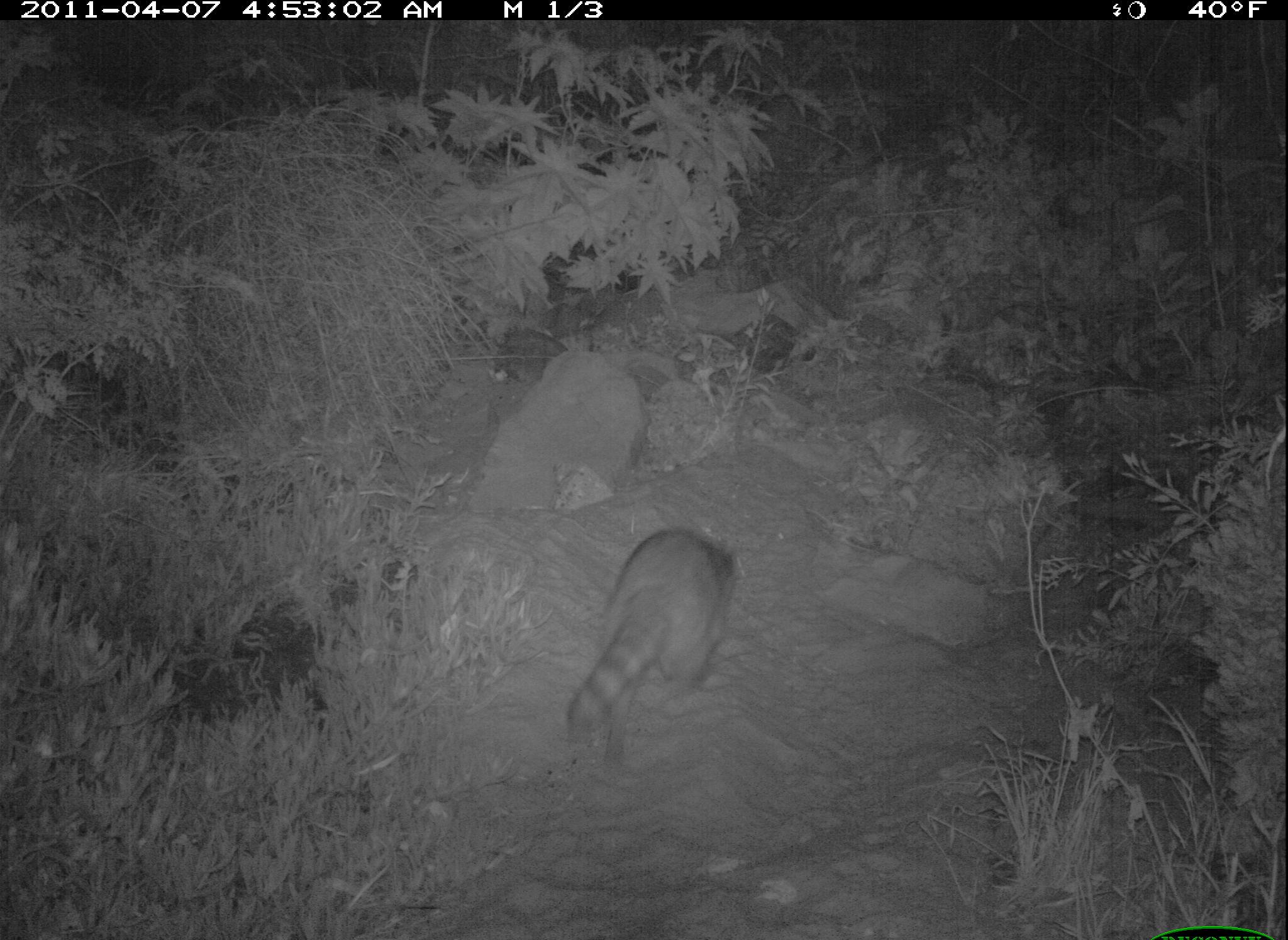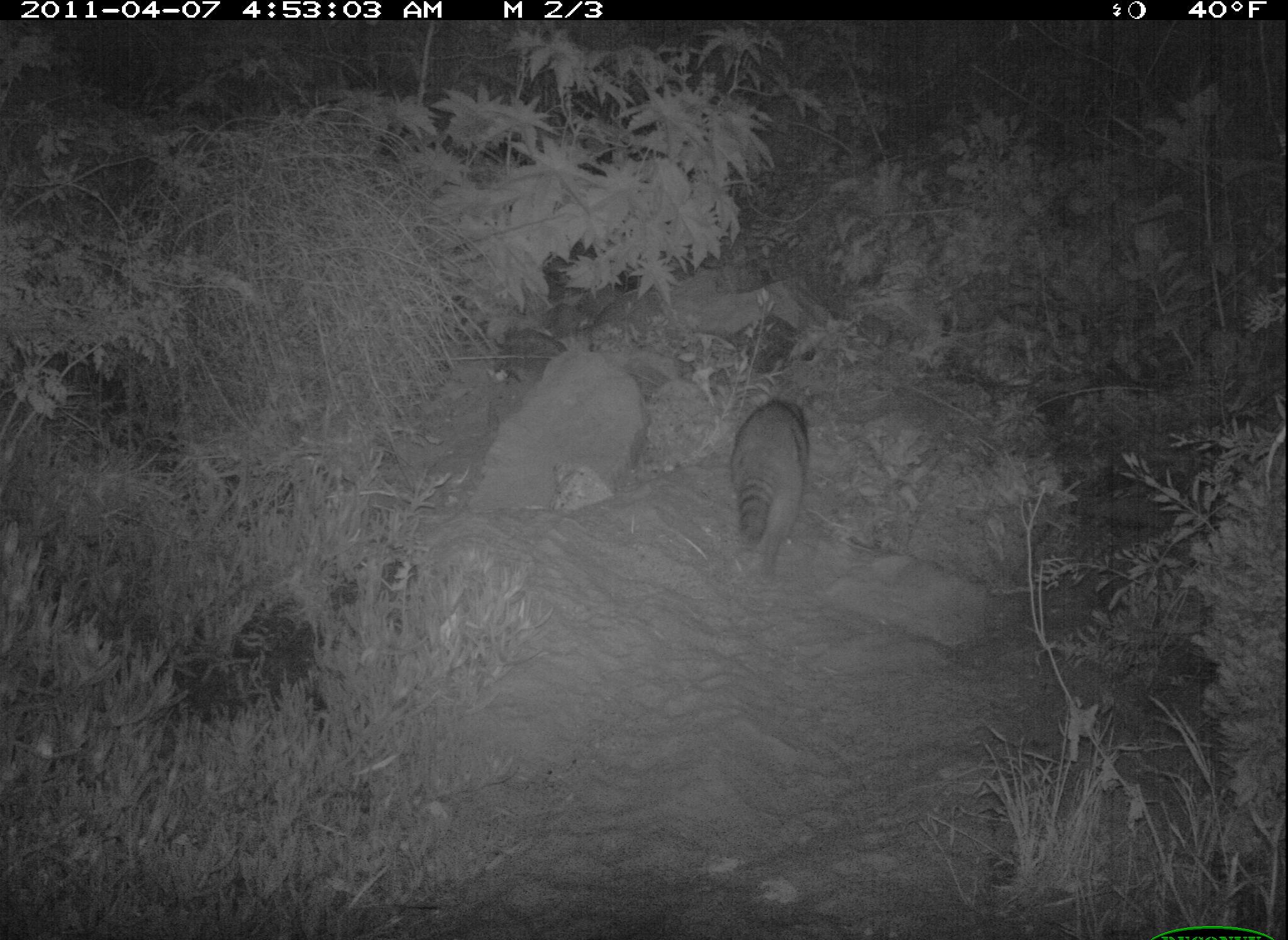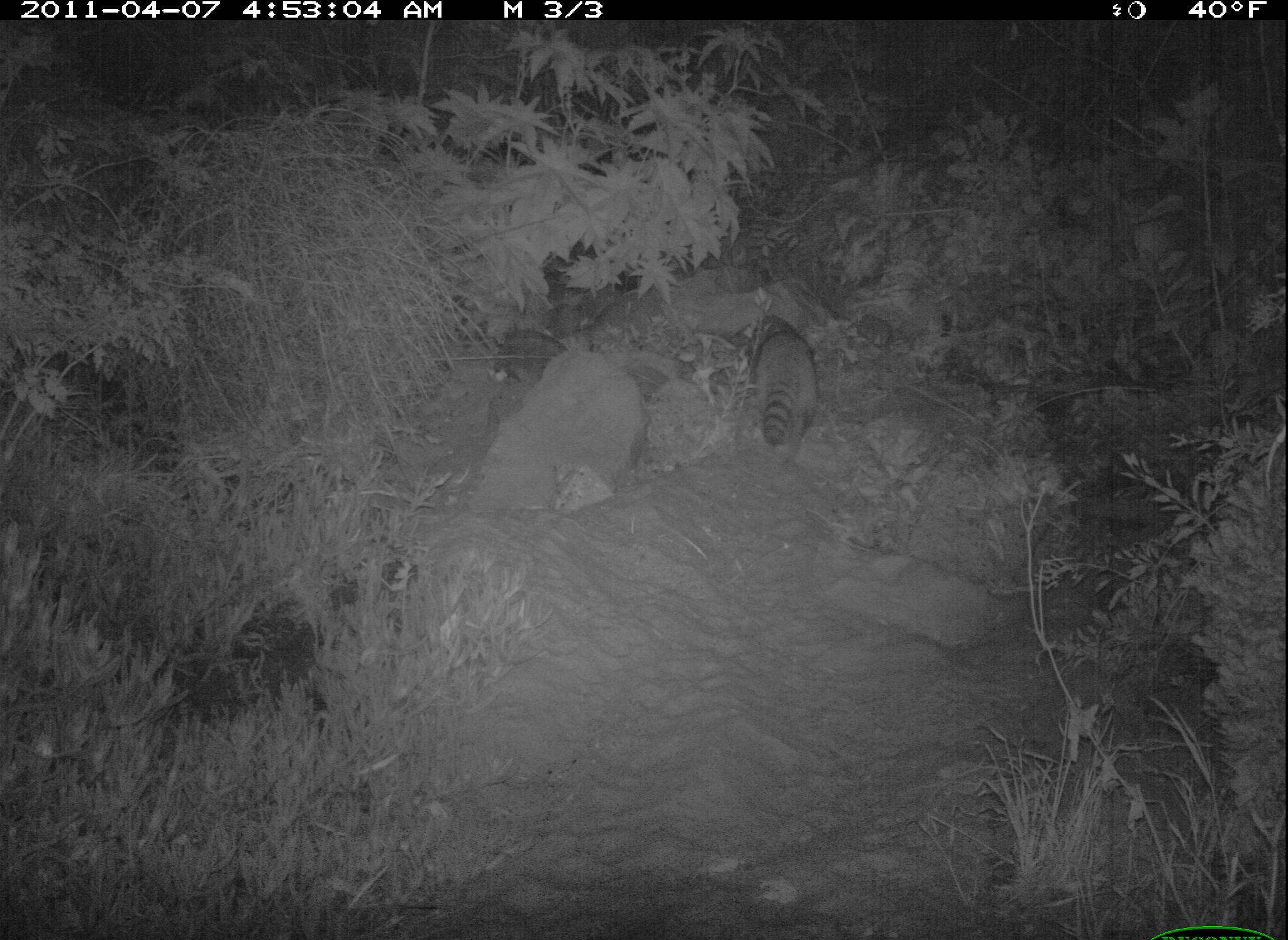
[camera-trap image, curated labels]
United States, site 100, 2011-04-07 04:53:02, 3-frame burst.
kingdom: Animalia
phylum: Chordata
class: Mammalia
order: Carnivora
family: Procyonidae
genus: Procyon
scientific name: Procyon lotor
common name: raccoon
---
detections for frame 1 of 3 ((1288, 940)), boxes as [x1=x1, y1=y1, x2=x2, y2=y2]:
raccoon: [x1=552, y1=512, x2=749, y2=784]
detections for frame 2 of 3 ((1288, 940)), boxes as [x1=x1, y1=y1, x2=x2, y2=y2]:
raccoon: [x1=720, y1=395, x2=818, y2=580]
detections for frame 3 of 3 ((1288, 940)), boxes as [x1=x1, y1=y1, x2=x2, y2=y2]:
raccoon: [x1=741, y1=309, x2=831, y2=467]